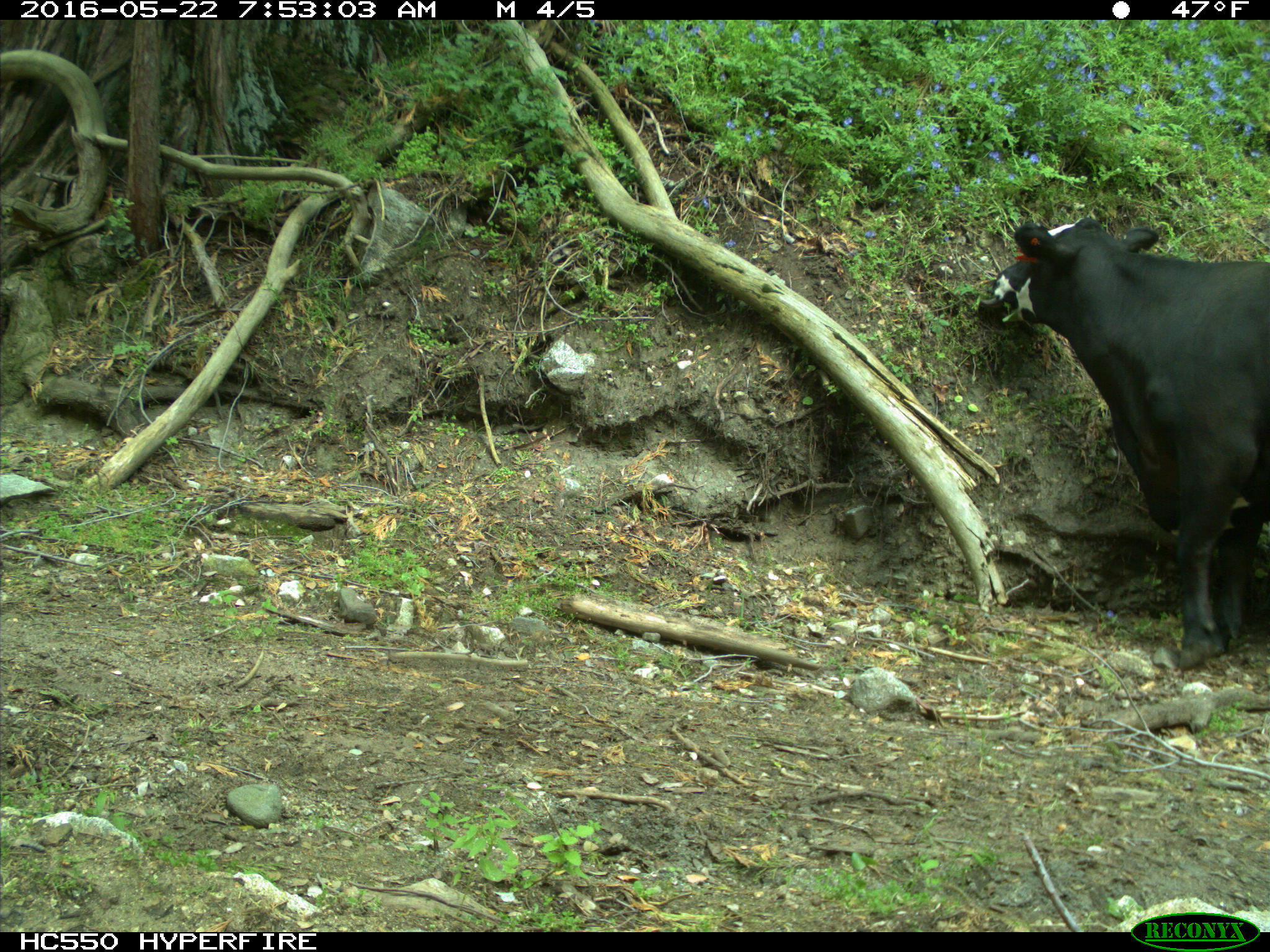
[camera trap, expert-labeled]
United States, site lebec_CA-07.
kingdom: Animalia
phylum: Chordata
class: Mammalia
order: Artiodactyla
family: Bovidae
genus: Bos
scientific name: Bos taurus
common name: domestic cow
Bos taurus (domestic cow).